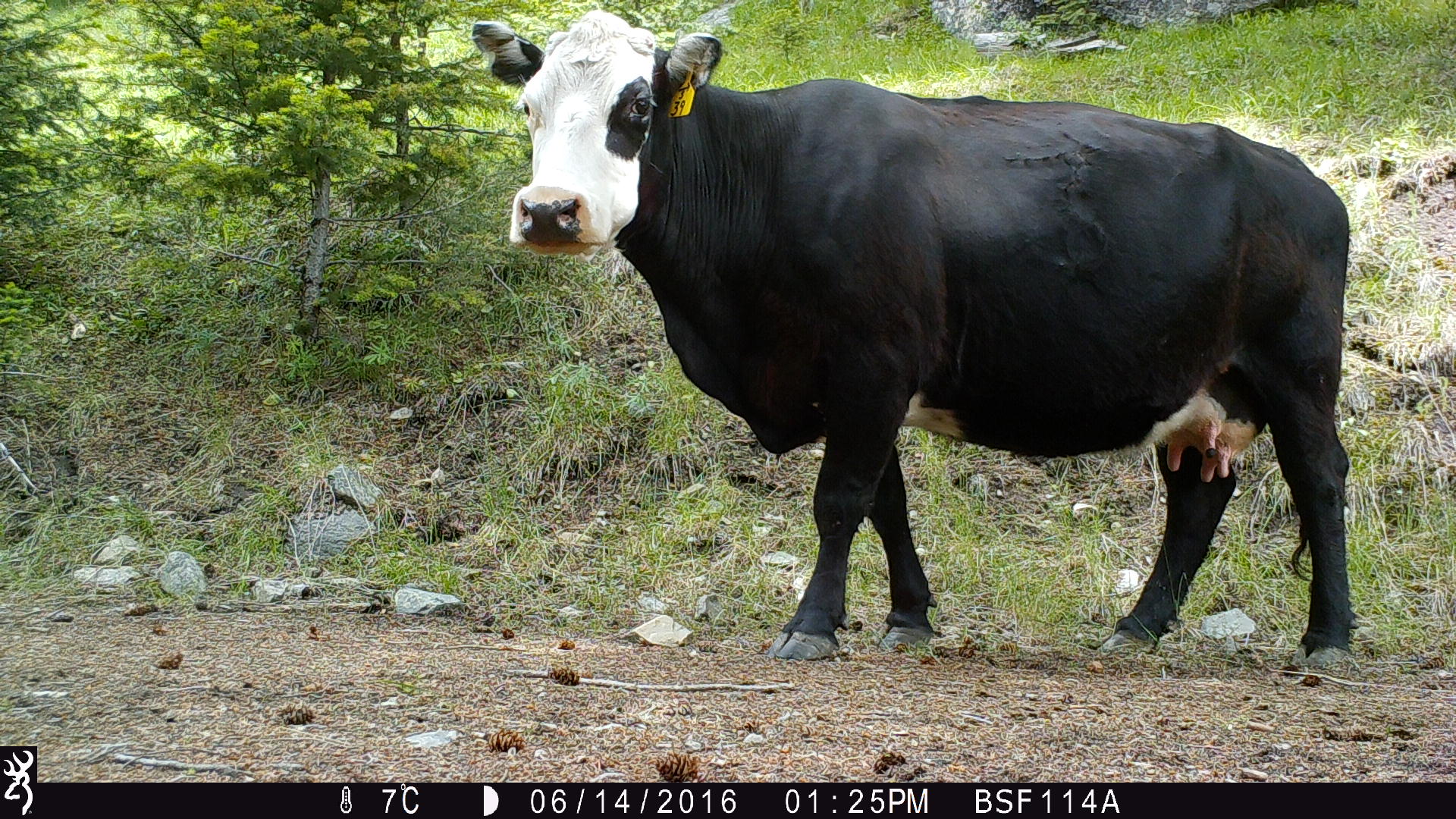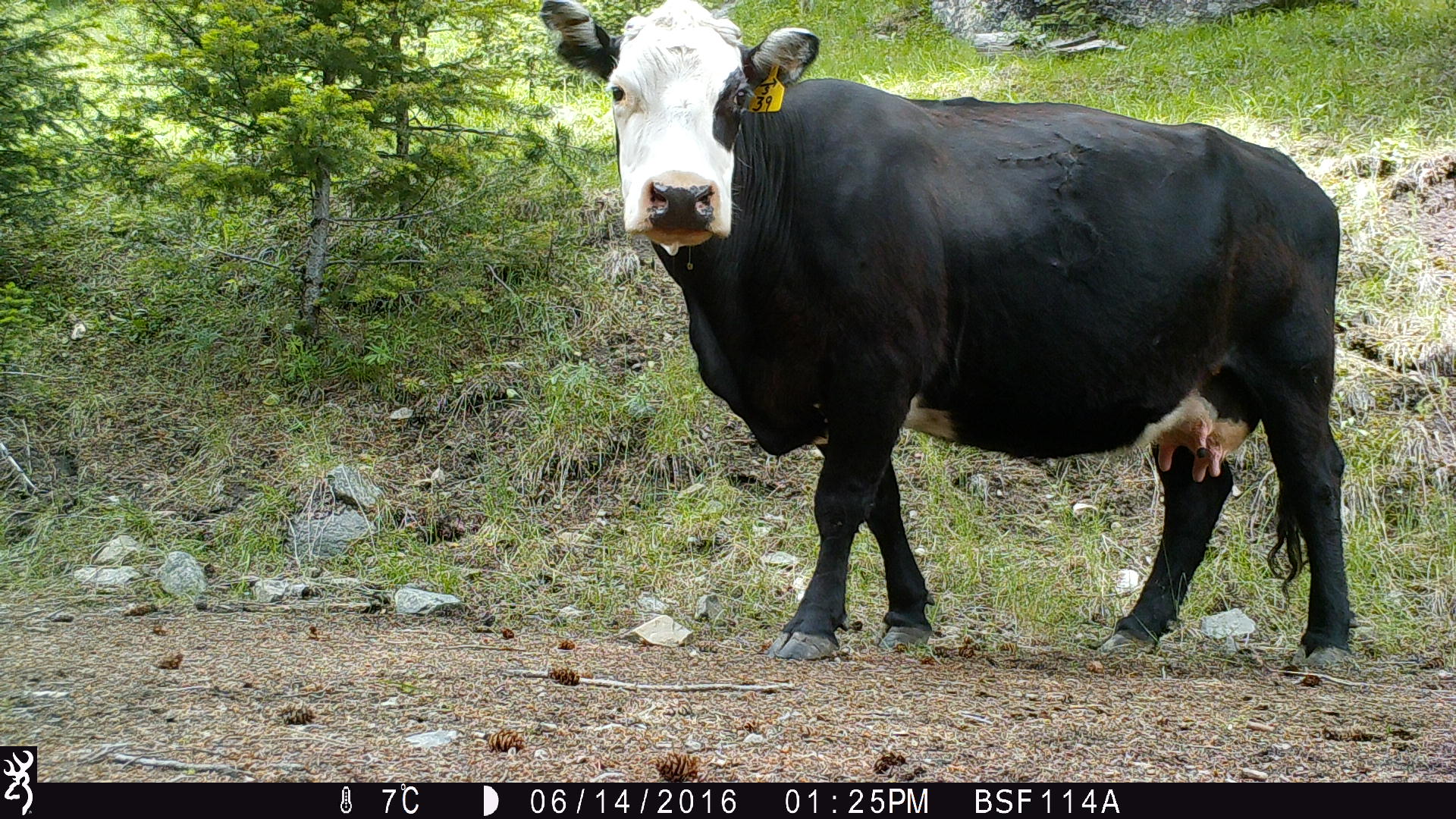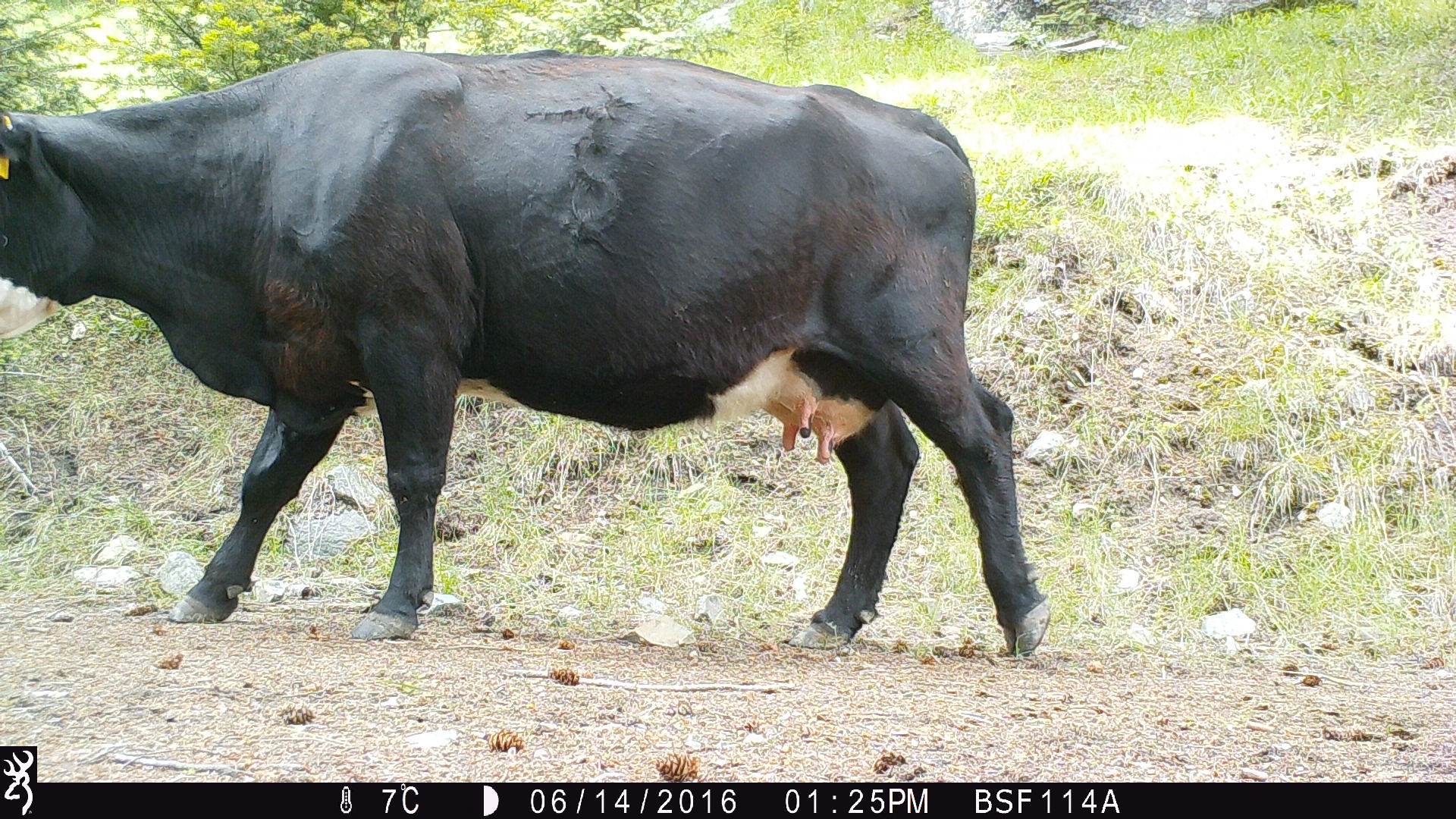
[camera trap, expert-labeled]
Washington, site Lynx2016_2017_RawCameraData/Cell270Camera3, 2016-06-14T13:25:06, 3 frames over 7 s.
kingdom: Animalia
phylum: Chordata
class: Mammalia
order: Artiodactyla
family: Bovidae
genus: Bos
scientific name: Bos taurus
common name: domestic cattle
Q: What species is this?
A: Domestic cattle (Bos taurus).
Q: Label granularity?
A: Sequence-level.